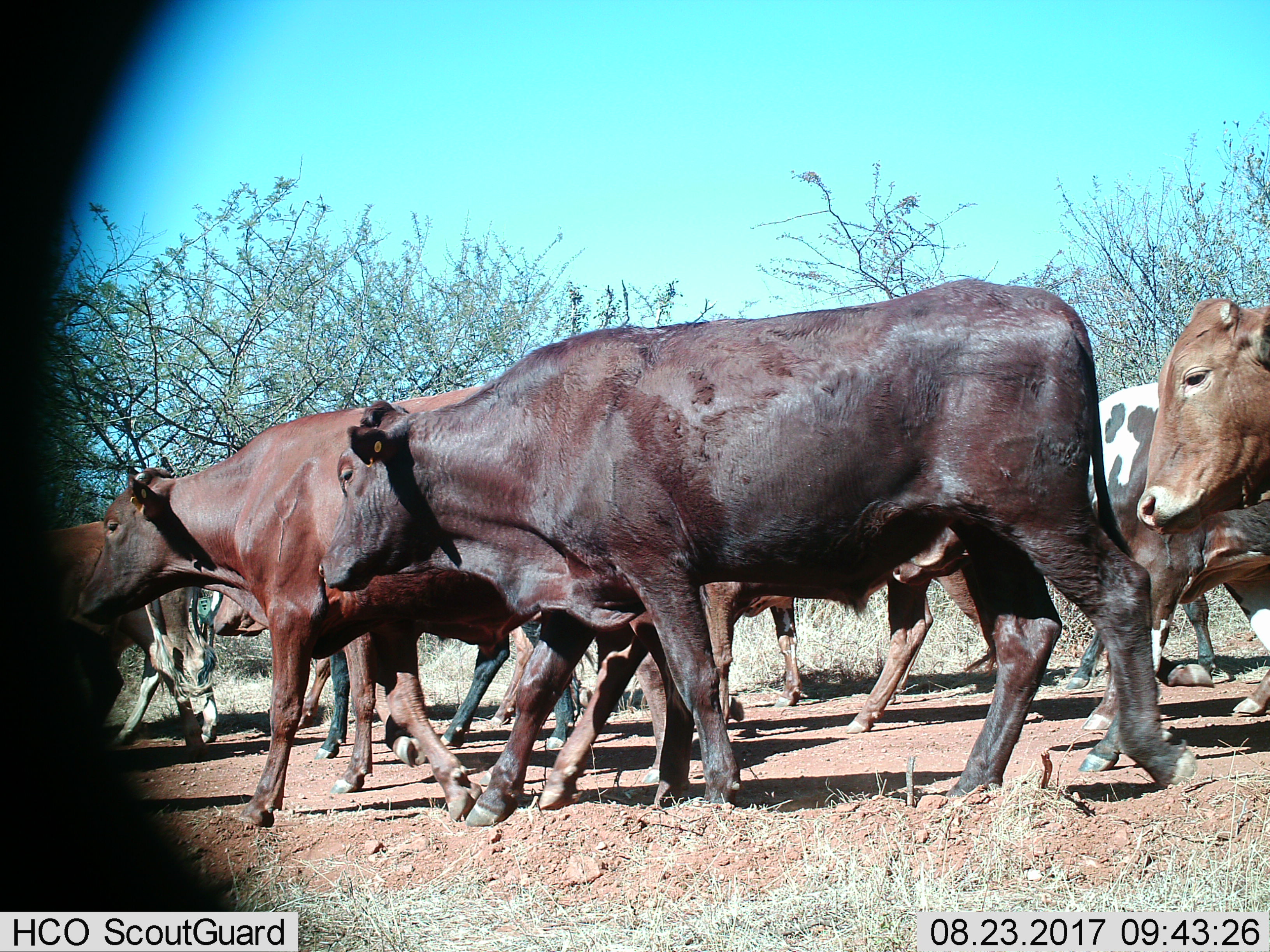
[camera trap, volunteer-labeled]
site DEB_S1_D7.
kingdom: Animalia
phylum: Chordata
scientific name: Vertebrata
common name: domestic animal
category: domesticanimal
Domesticanimal (domestic animal) (Vertebrata), count 11-50. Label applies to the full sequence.